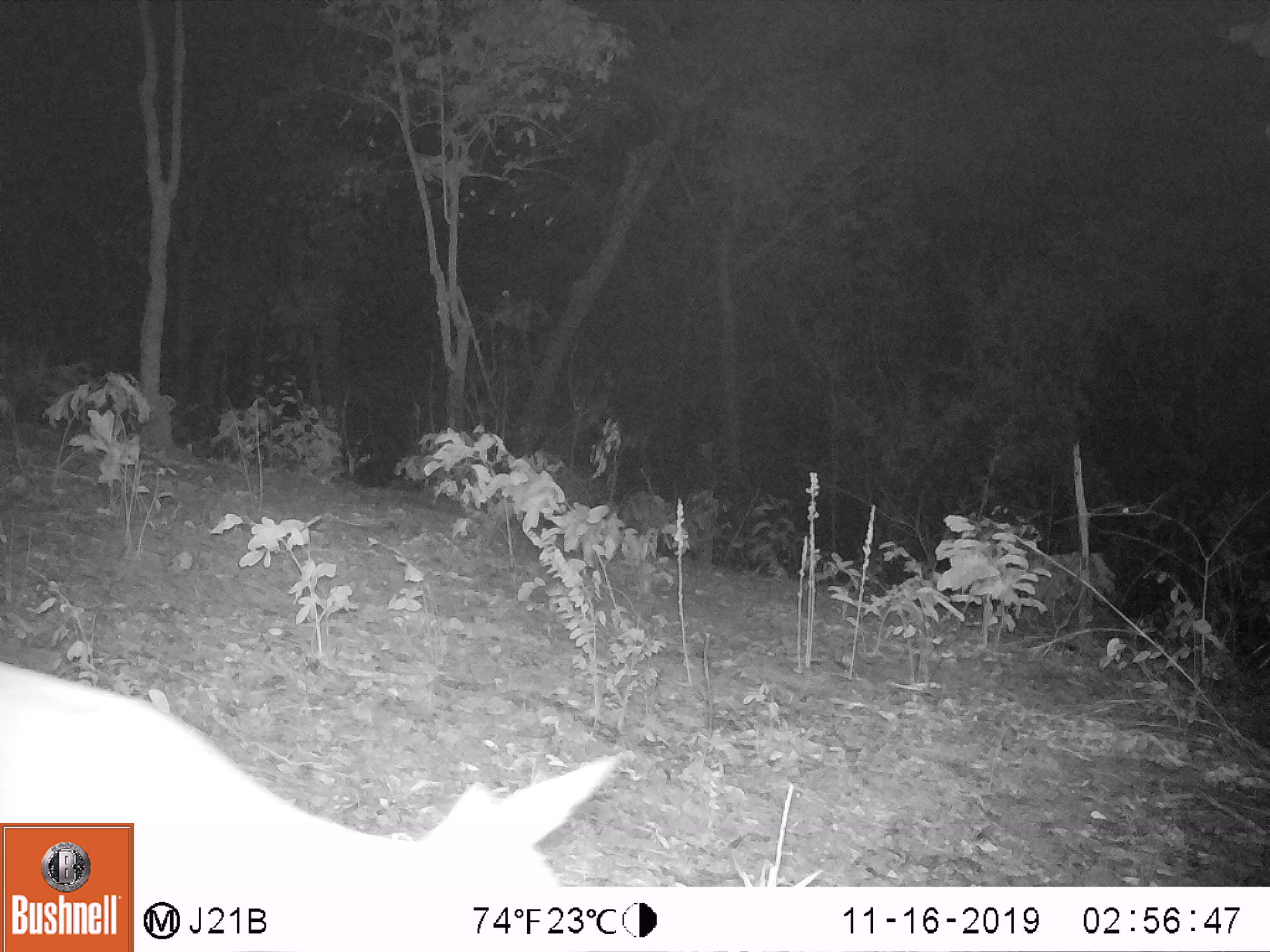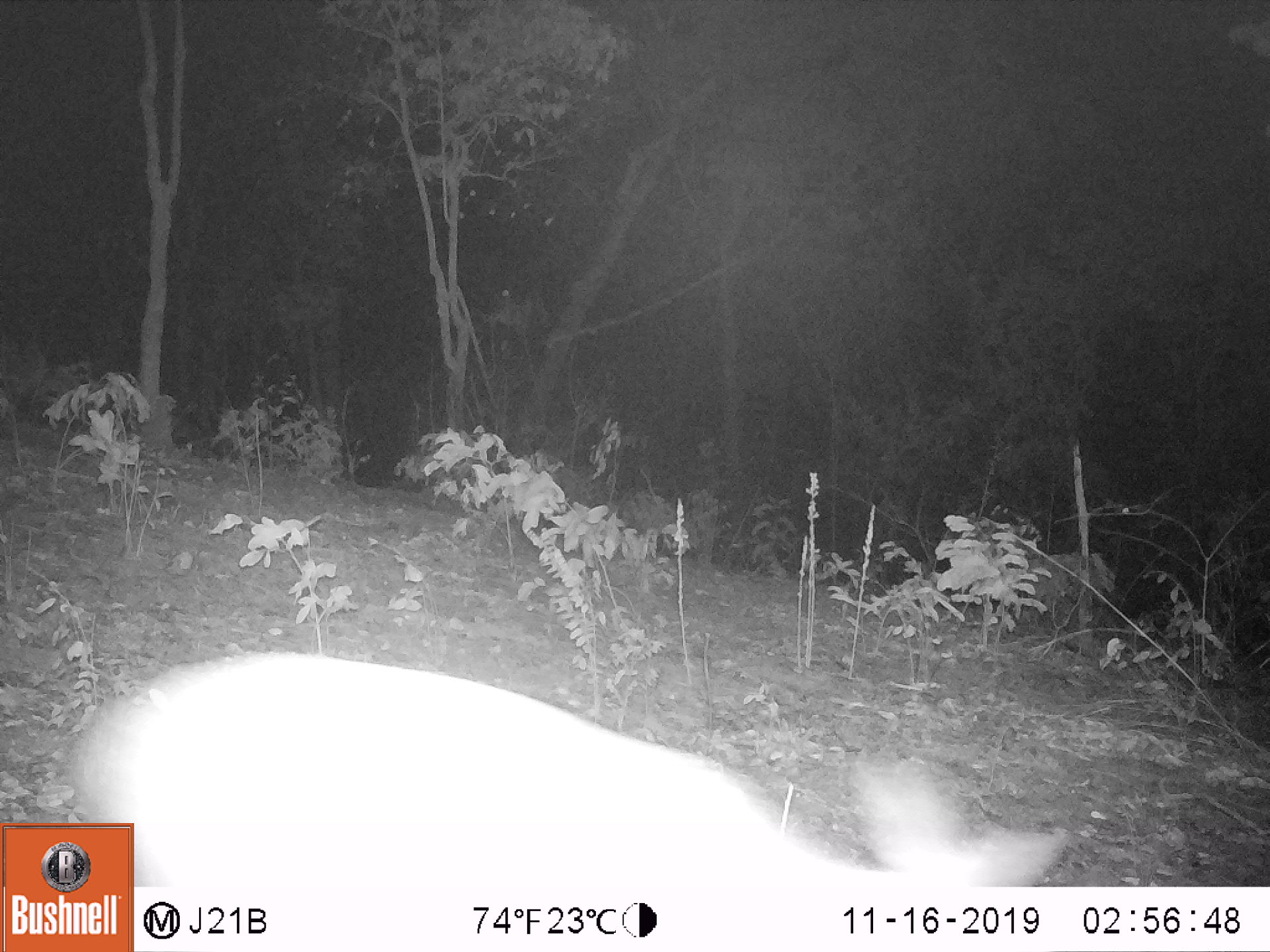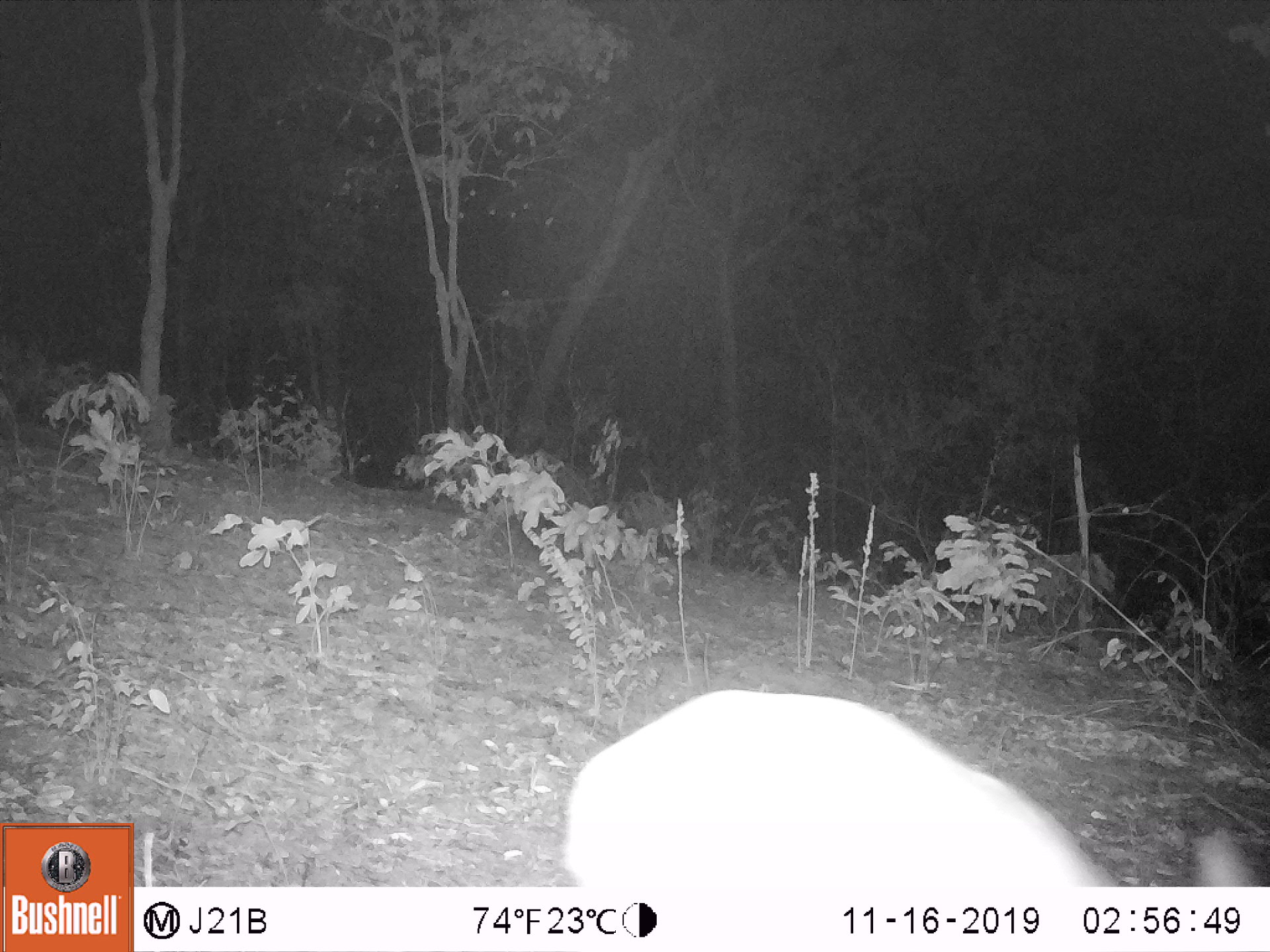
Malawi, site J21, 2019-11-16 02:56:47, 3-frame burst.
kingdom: Animalia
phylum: Chordata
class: Mammalia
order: Artiodactyla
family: Bovidae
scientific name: Antilopinae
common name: small antelope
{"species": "small antelope (Antilopinae)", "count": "1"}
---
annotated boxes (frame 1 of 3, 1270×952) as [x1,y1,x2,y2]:
small antelope: [0,660,621,819]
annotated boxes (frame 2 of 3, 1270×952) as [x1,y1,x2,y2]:
small antelope: [139,649,1079,883]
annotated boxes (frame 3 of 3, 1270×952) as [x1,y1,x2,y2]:
small antelope: [560,683,1255,886]